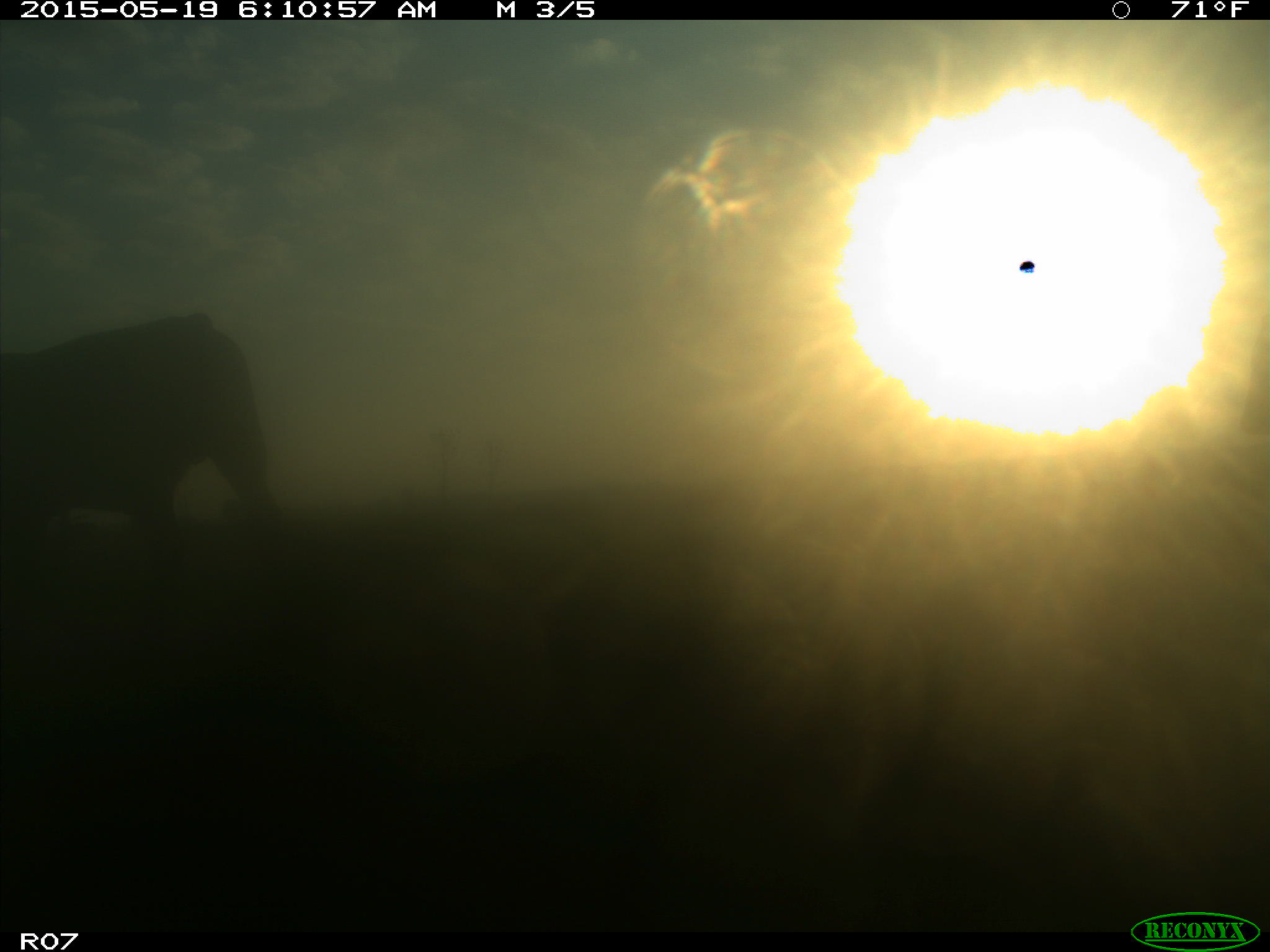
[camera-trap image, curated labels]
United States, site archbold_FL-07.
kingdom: Animalia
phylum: Chordata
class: Mammalia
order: Artiodactyla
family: Bovidae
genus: Bos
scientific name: Bos taurus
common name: domestic cow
Bos taurus (domestic cow).